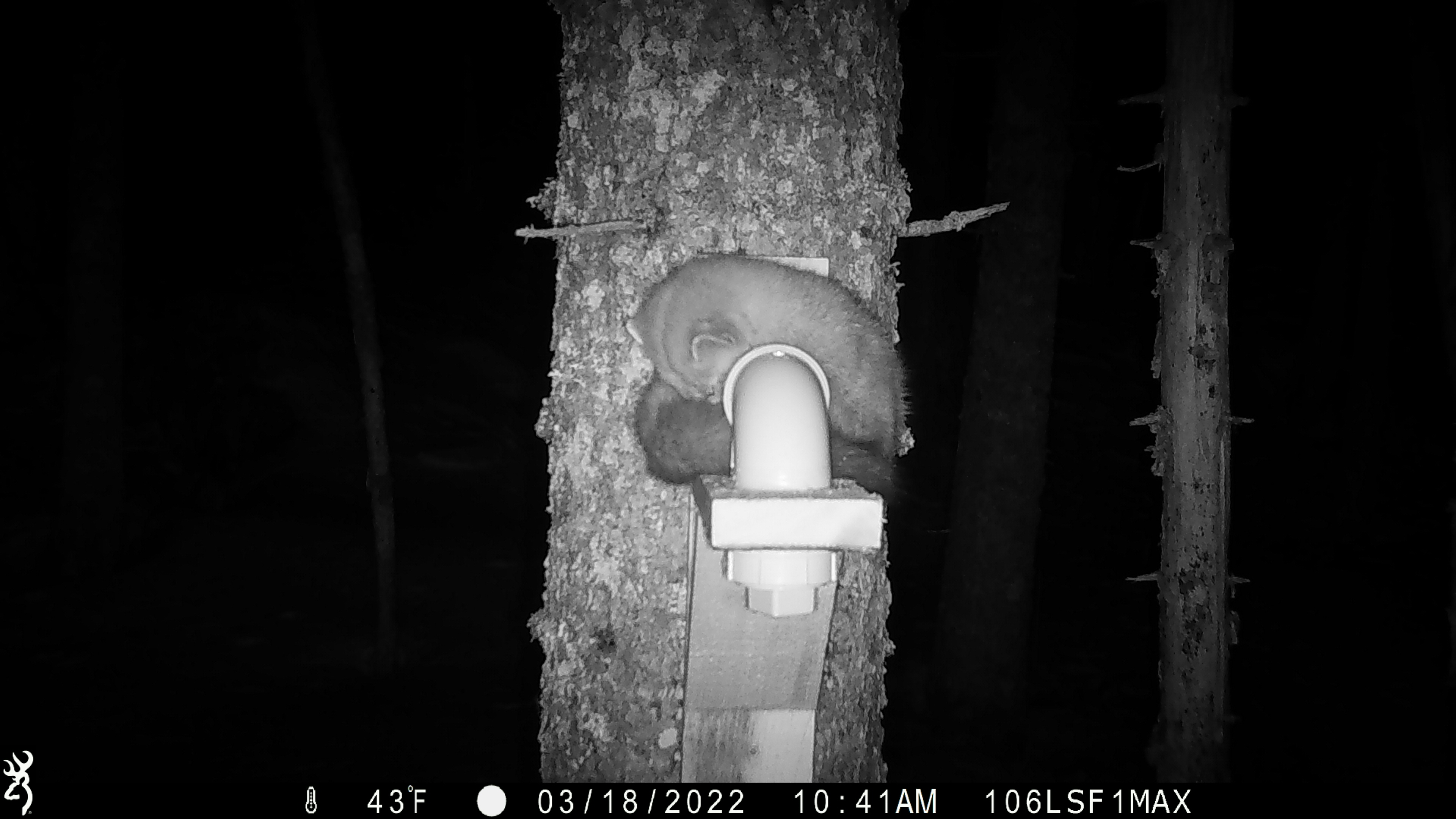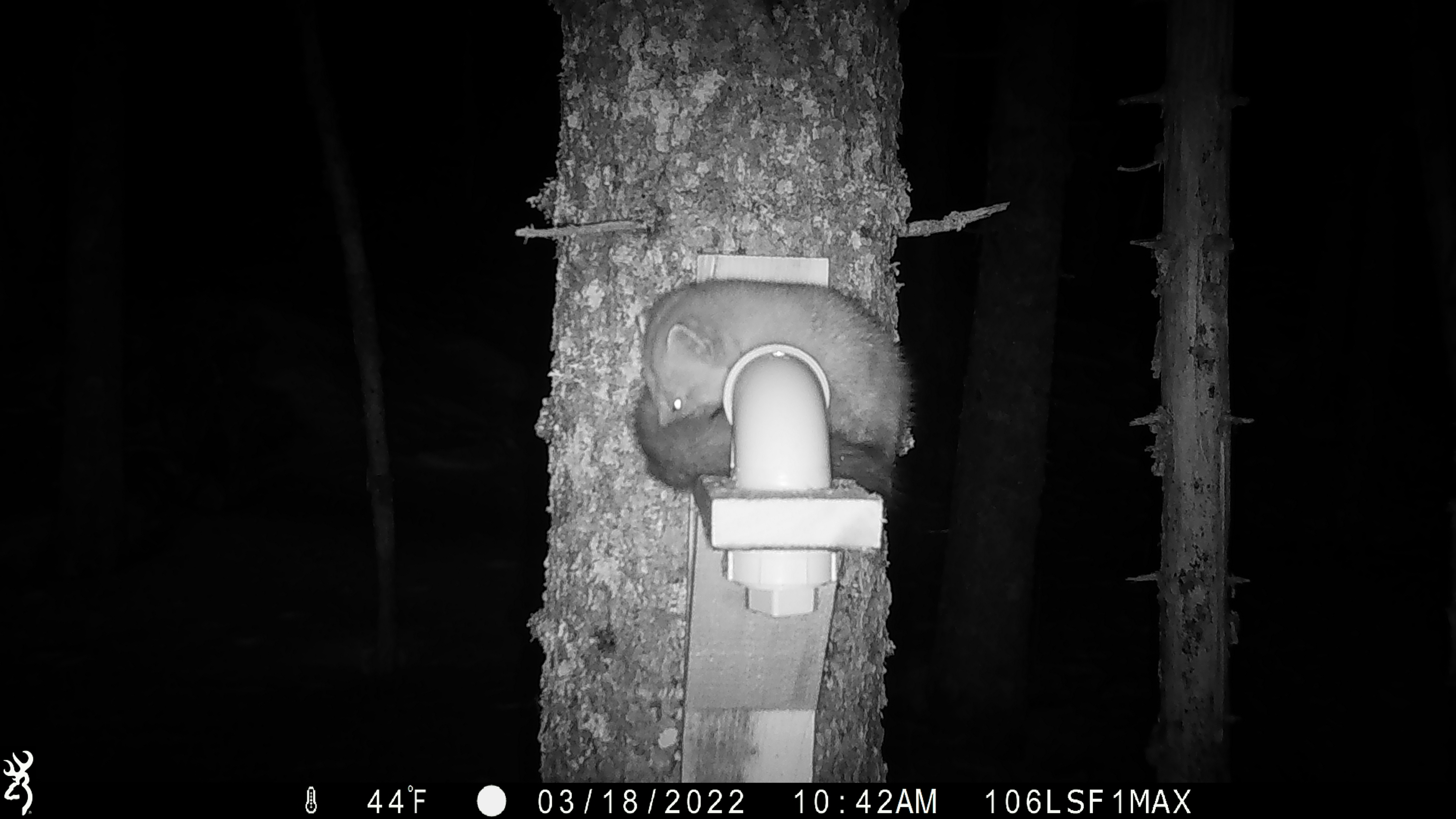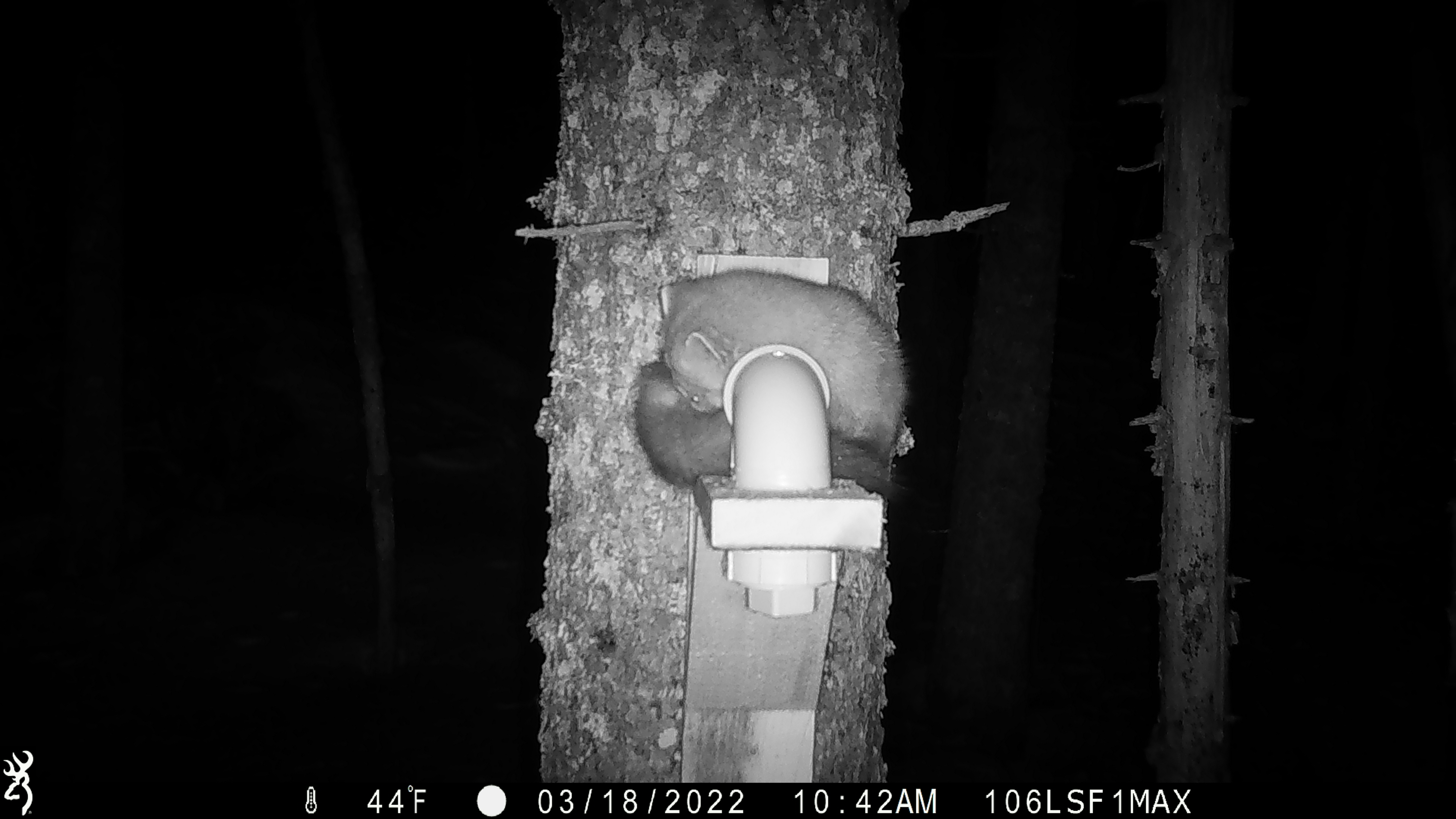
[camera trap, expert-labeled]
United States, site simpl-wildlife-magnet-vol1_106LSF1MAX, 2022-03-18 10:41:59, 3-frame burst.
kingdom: Animalia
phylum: Chordata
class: Mammalia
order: Carnivora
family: Mustelidae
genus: Martes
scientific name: Martes americana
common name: american marten